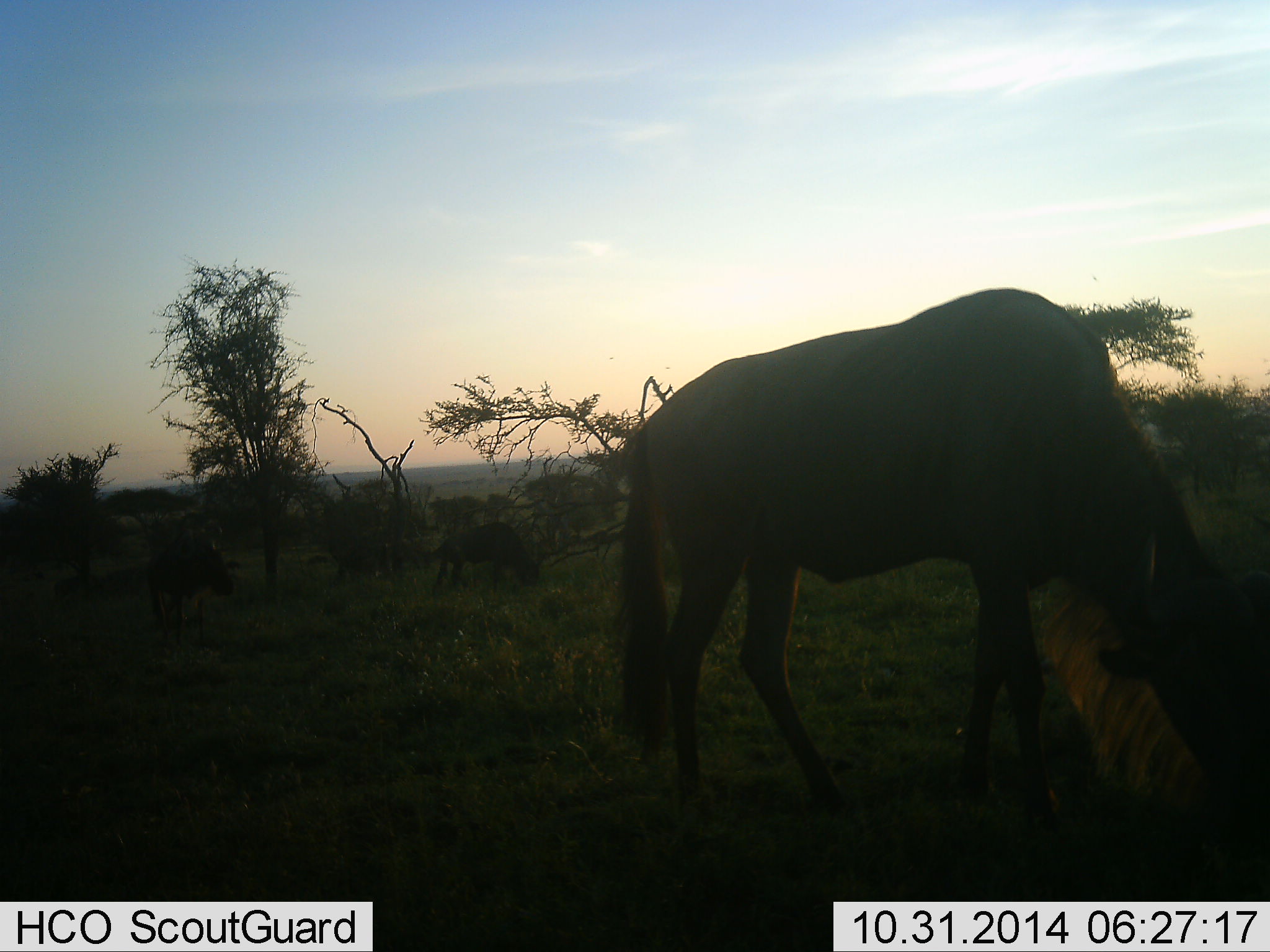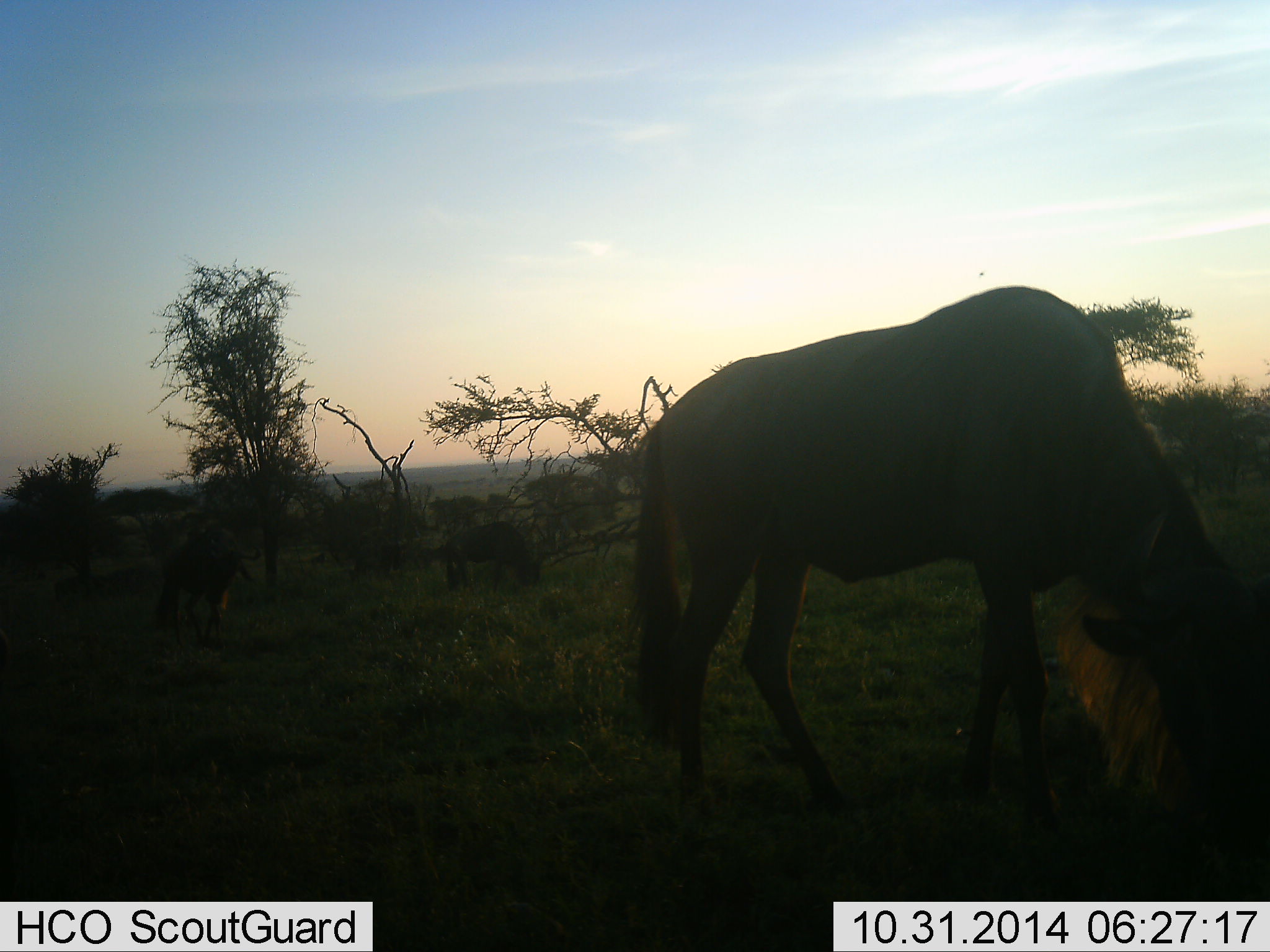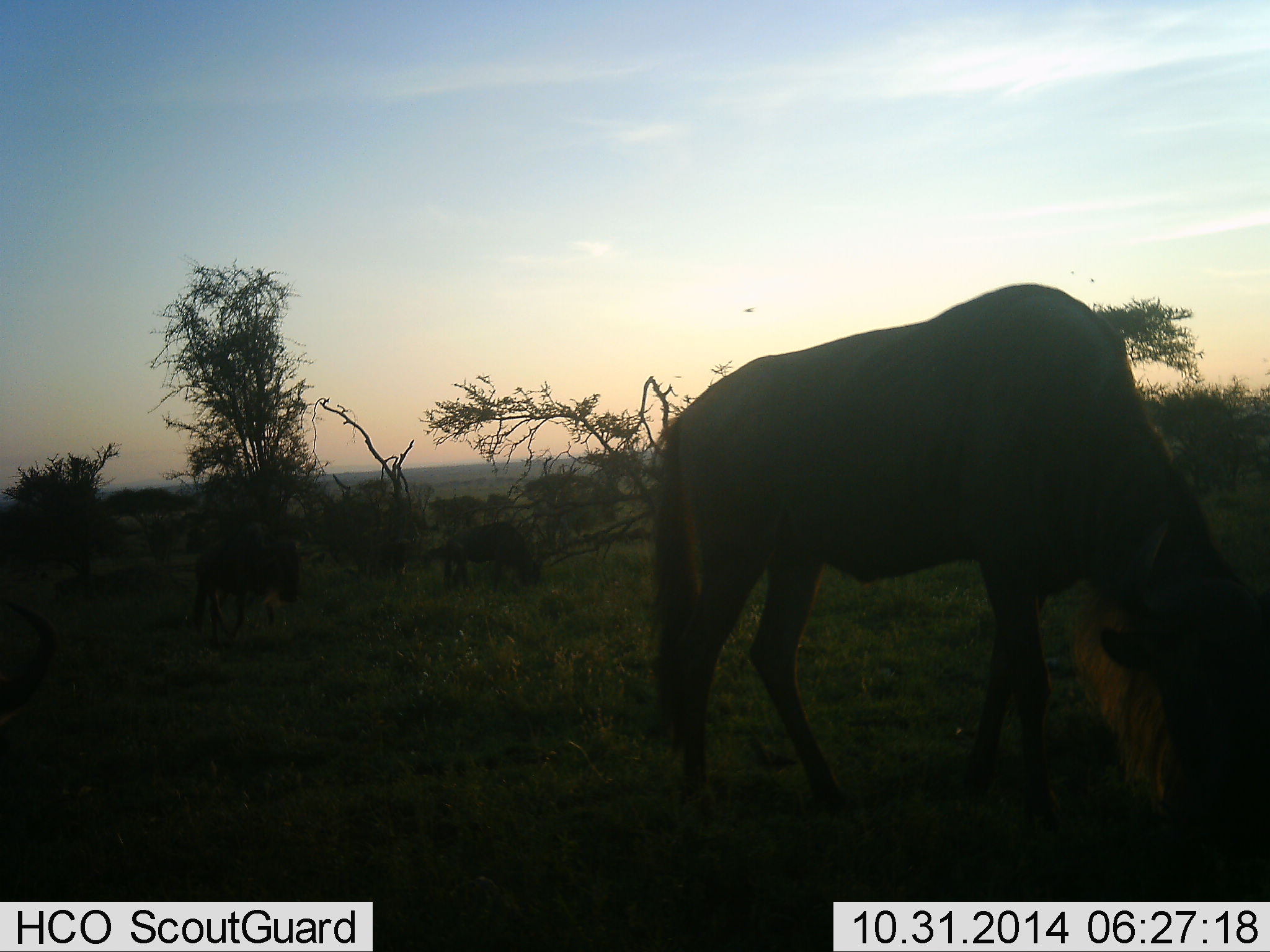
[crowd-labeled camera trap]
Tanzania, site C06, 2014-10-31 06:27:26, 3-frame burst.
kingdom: Animalia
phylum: Chordata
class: Mammalia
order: Artiodactyla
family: Bovidae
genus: Connochaetes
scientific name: Connochaetes taurinus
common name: blue wildebeest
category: wildebeest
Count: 4.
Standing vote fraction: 30%.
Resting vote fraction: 0%.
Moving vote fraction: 40%.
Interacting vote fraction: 0%.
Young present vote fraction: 10%.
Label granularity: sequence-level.